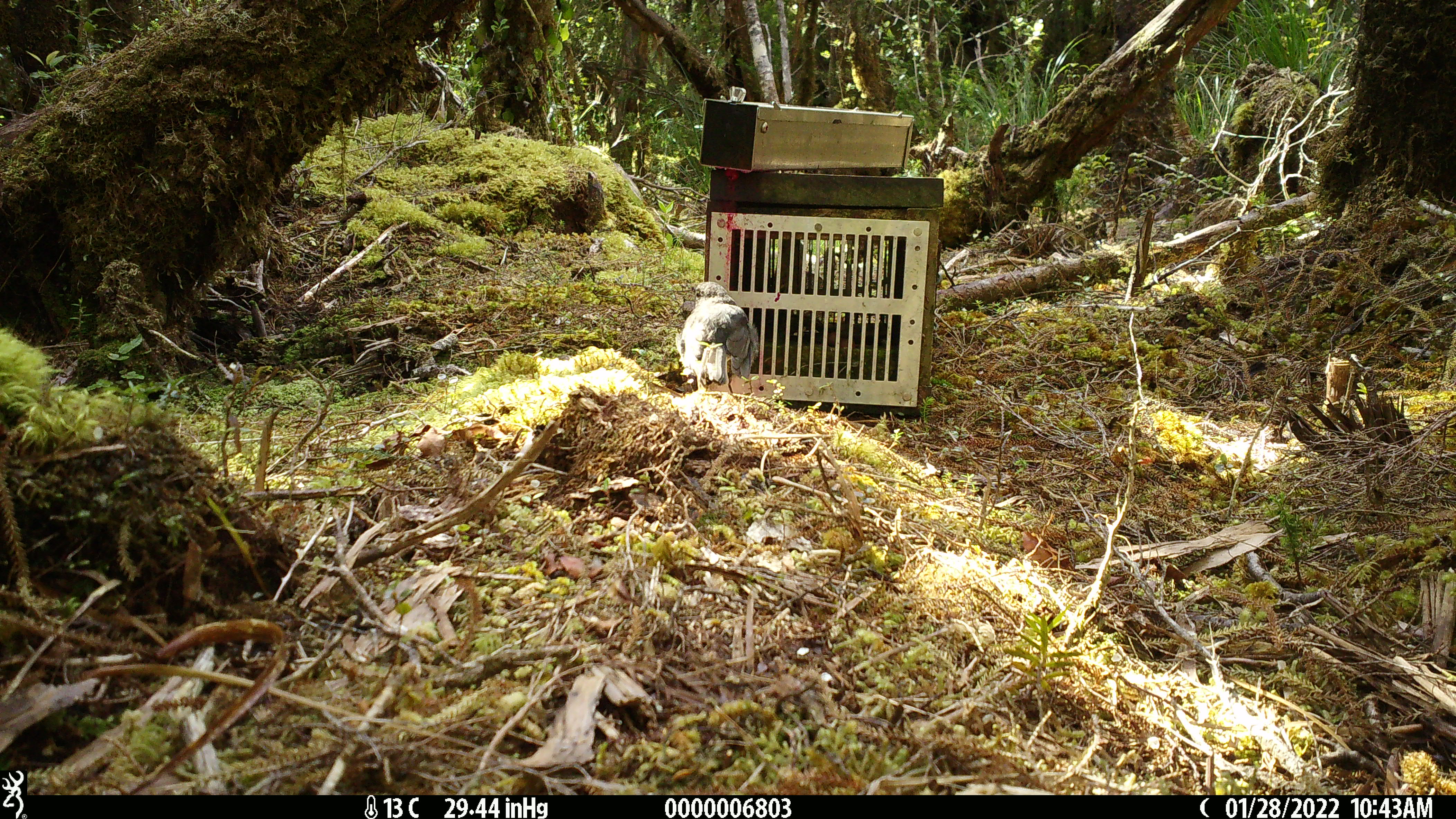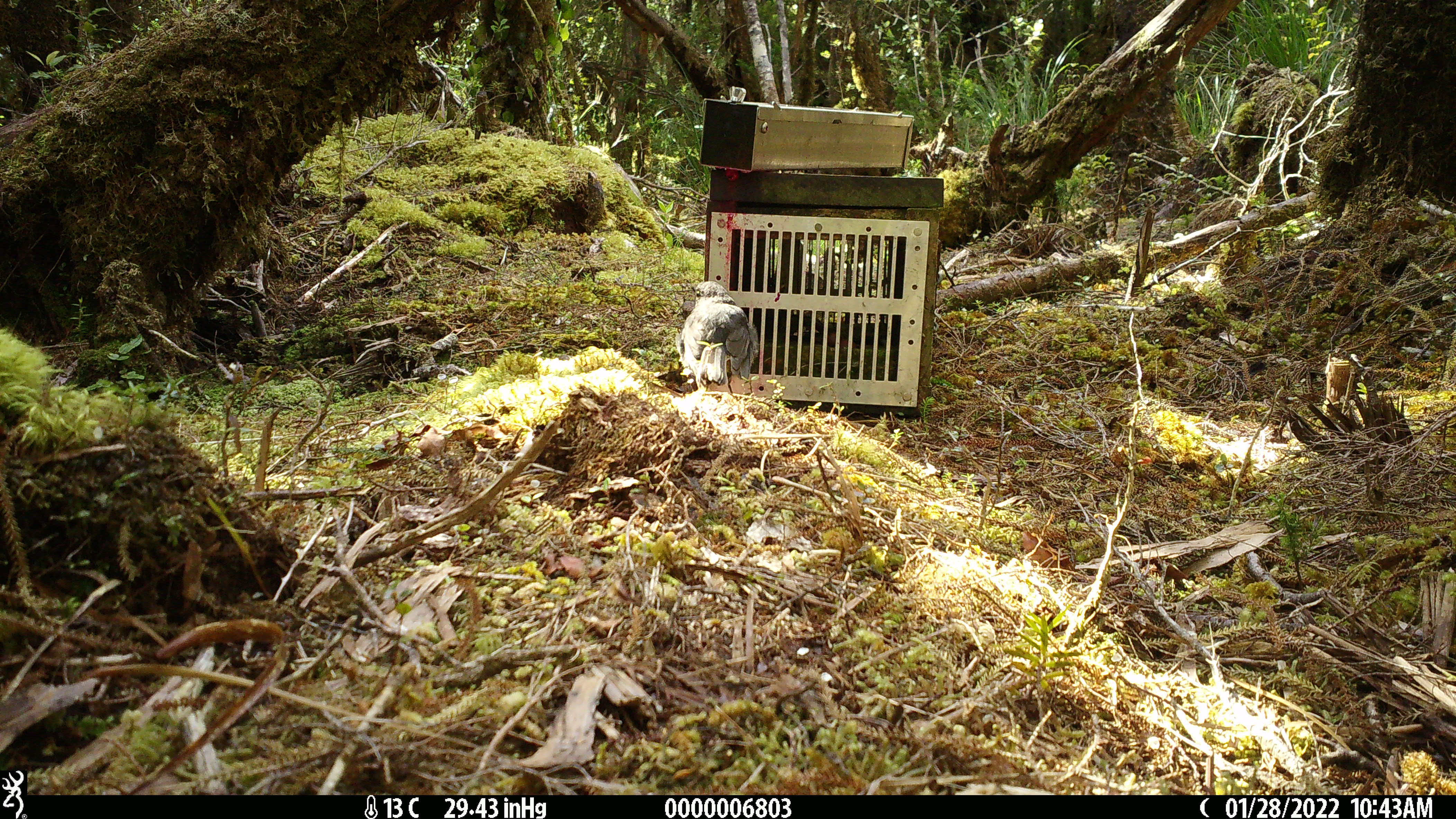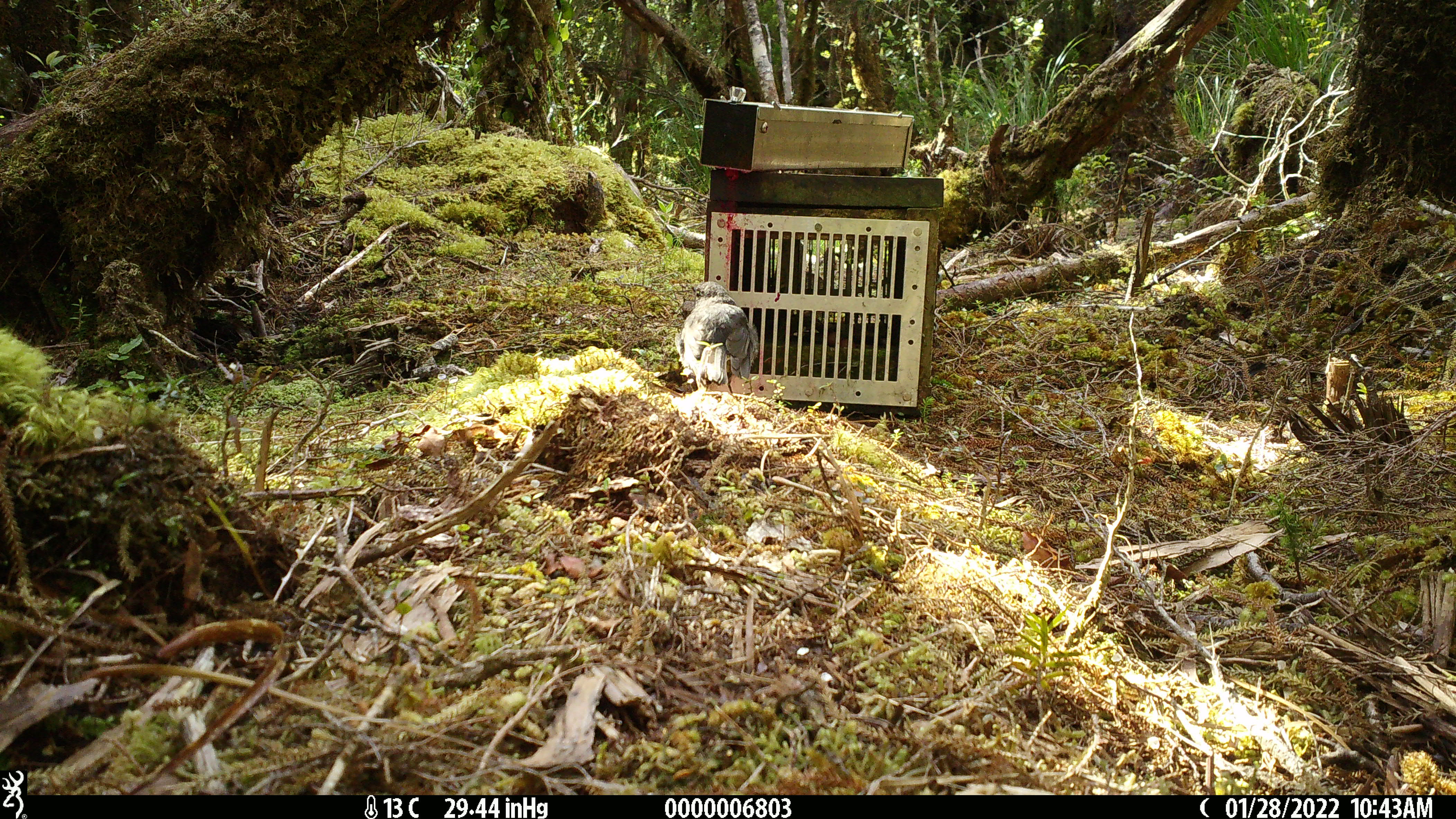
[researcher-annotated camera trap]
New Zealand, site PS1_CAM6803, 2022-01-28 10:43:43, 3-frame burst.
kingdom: Animalia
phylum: Chordata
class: Aves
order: Passeriformes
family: Petroicidae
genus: Petroica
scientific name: Petroica australis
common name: new zealand robin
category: robin